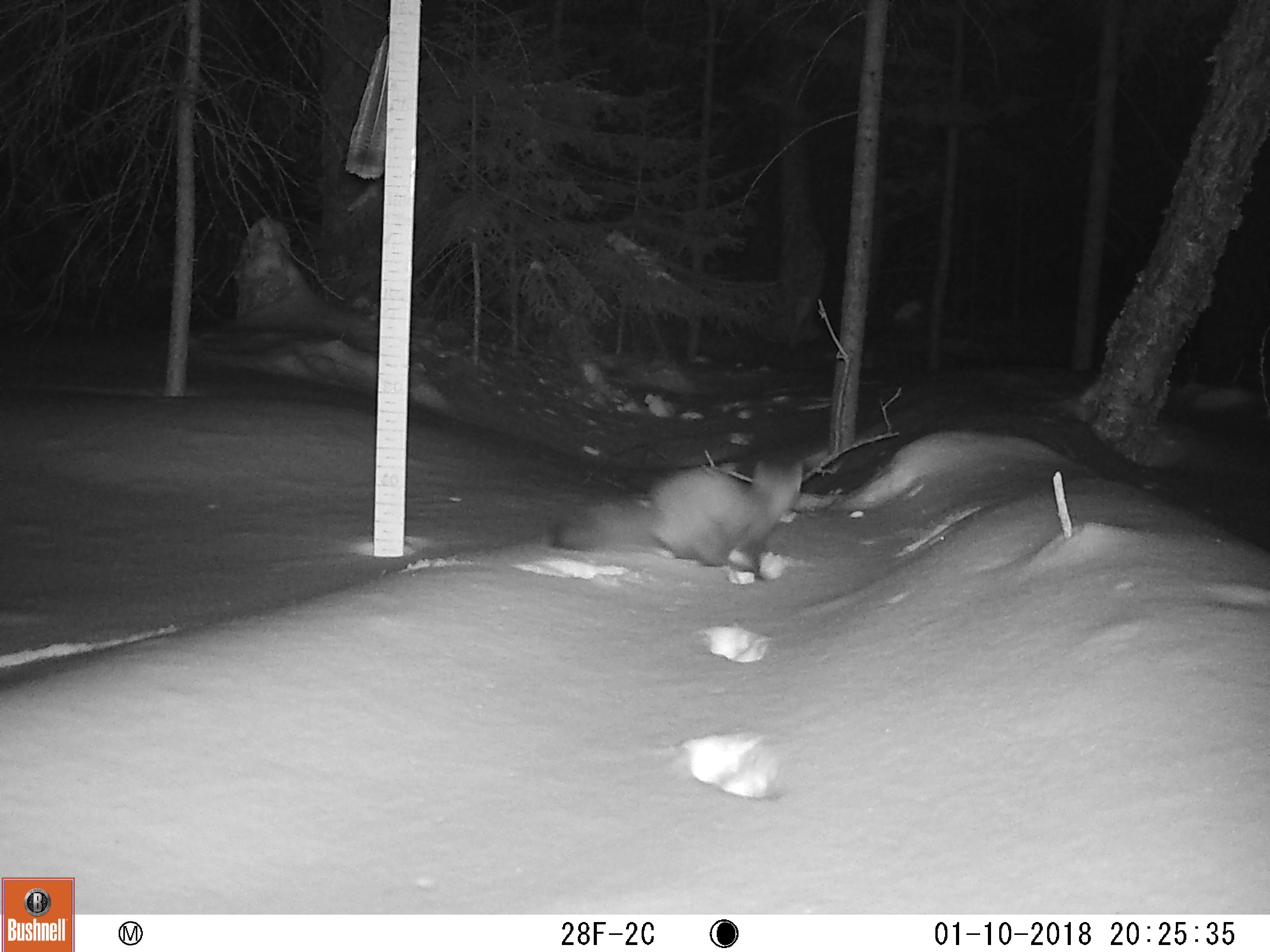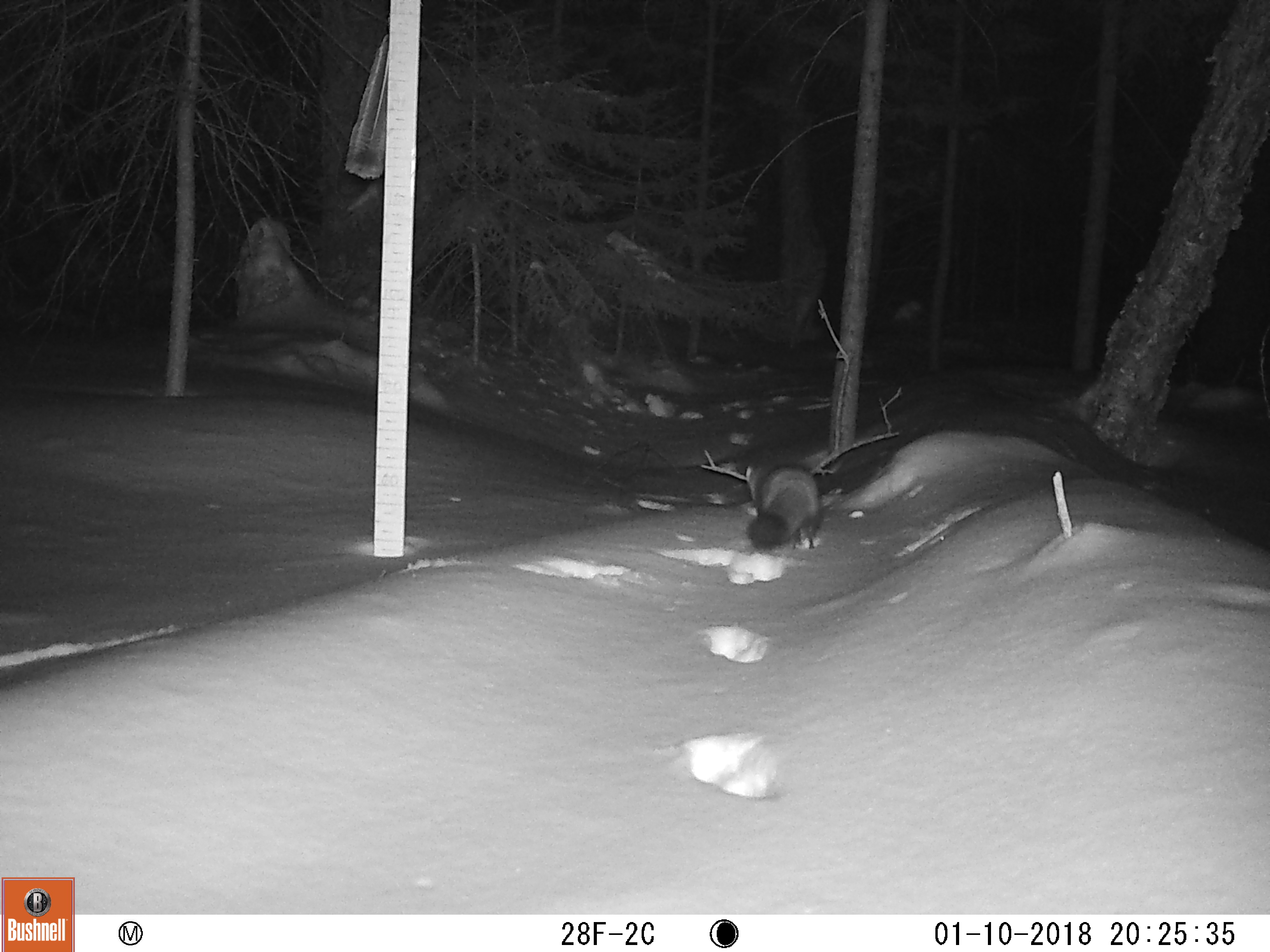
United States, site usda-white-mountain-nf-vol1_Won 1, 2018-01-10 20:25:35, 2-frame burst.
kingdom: Animalia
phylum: Chordata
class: Mammalia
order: Carnivora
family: Mustelidae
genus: Martes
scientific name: Martes americana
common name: american marten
American marten (Martes americana).